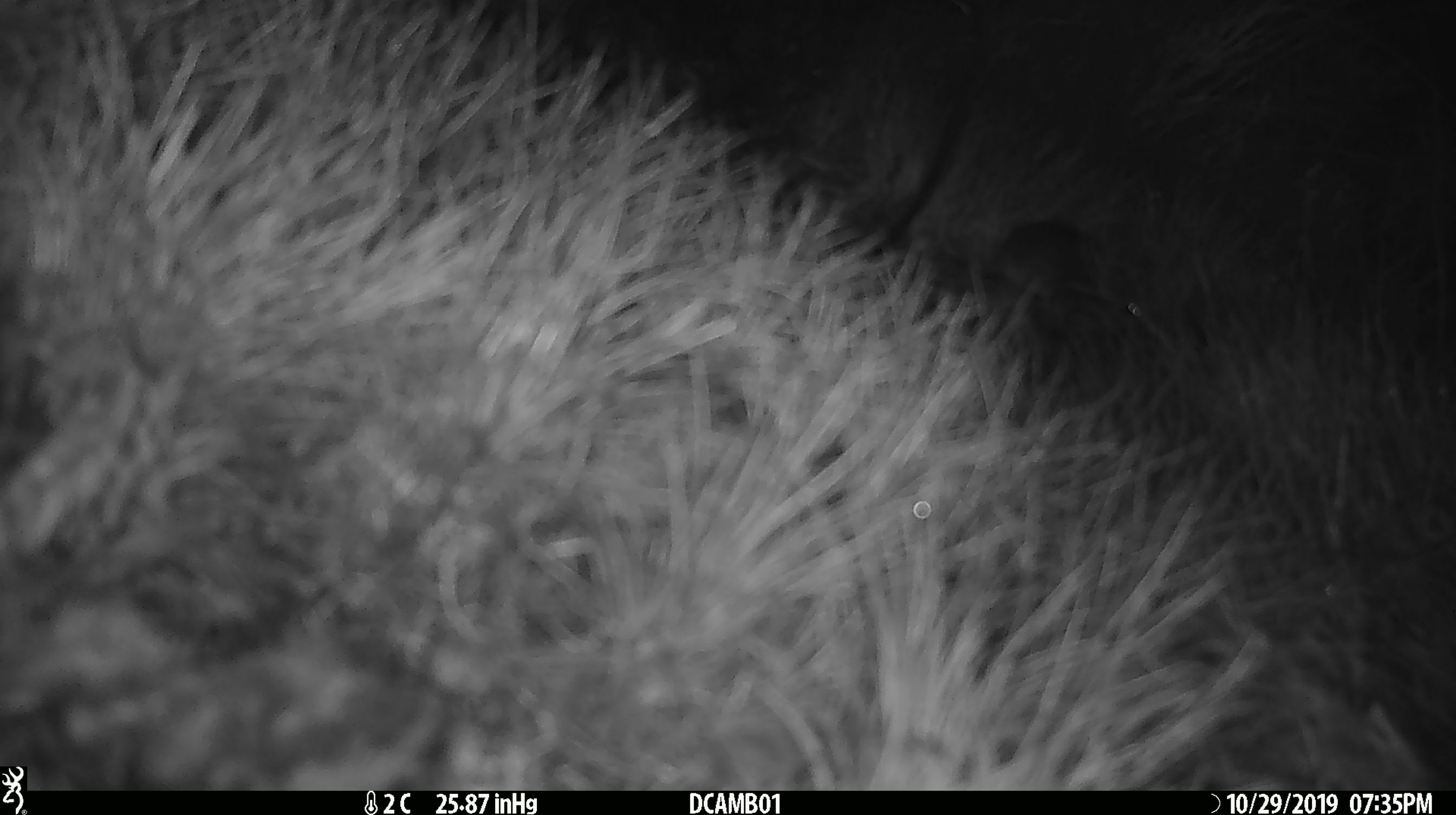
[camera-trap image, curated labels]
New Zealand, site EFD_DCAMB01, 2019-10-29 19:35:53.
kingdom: Animalia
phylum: Chordata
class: Mammalia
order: Rodentia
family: Muridae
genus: Mus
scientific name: Mus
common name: mouse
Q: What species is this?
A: Mouse (Mus).